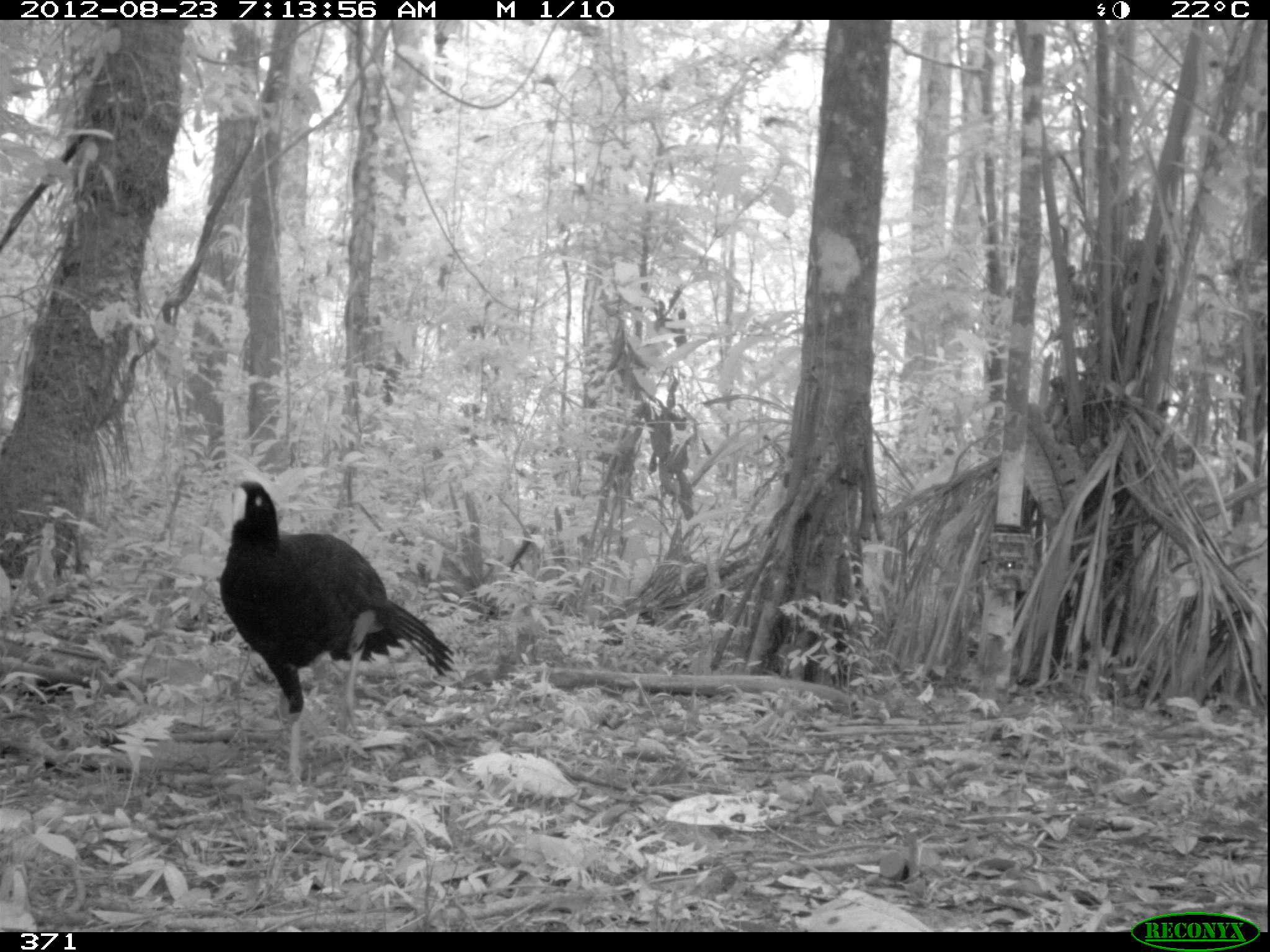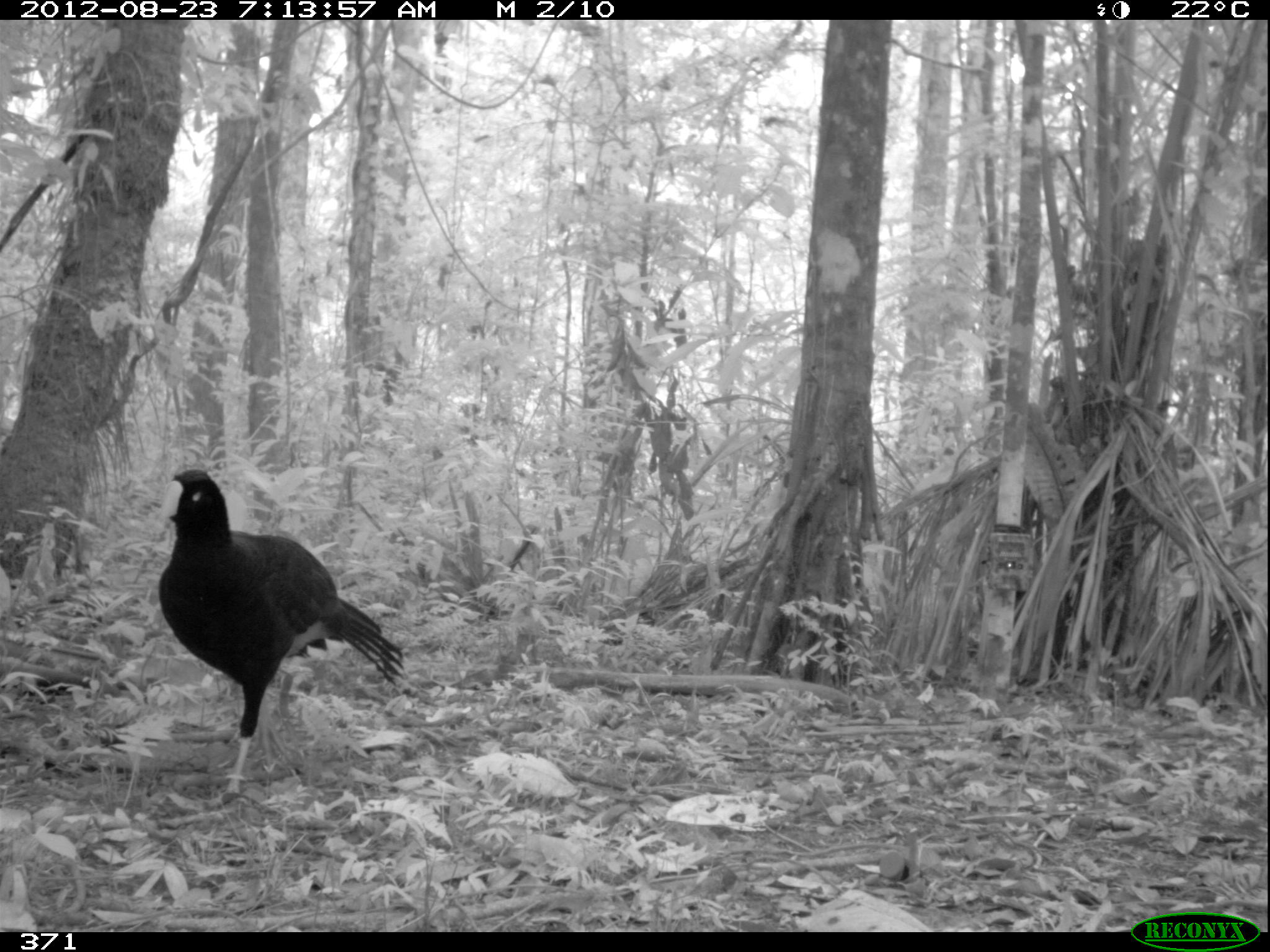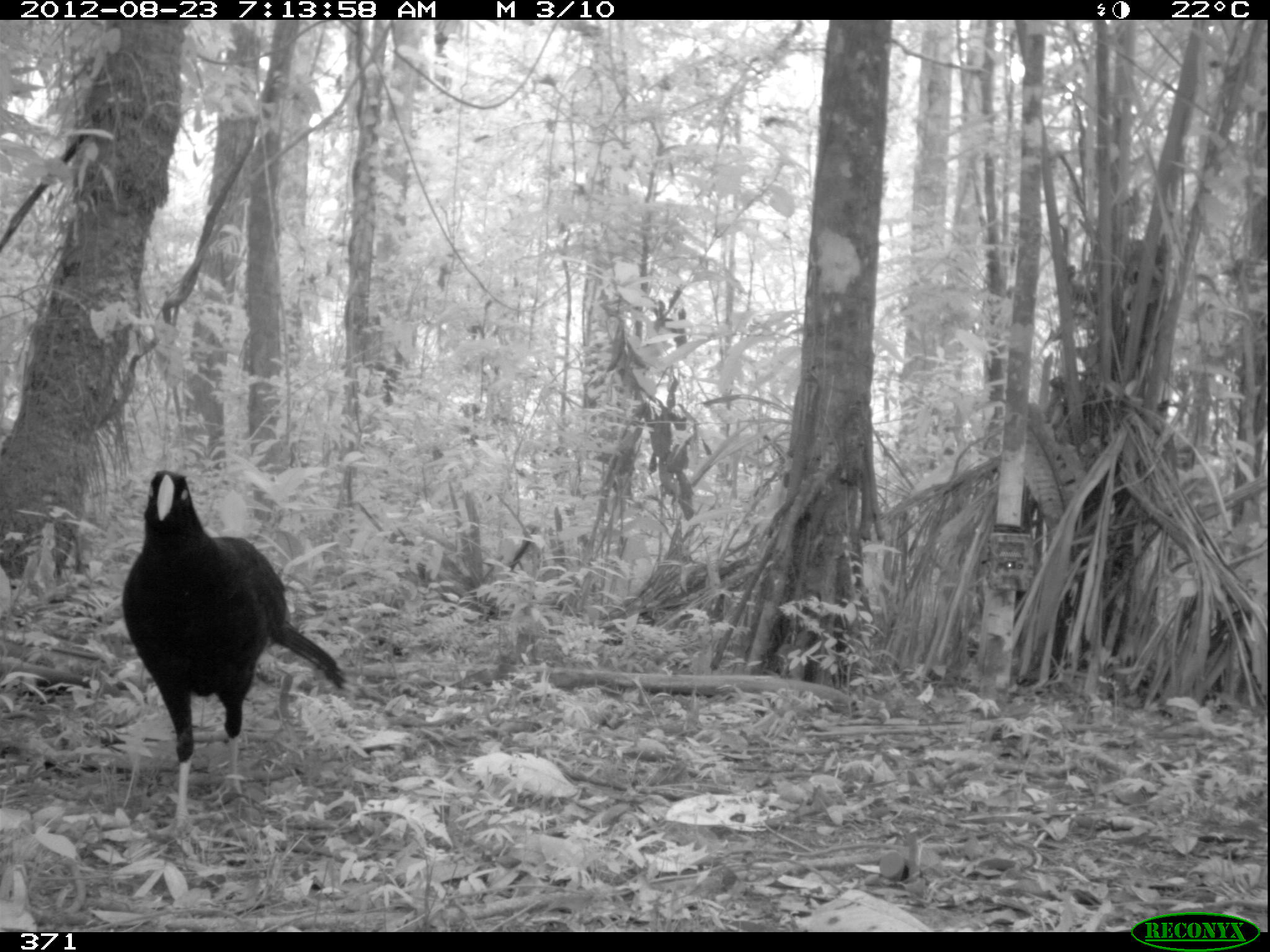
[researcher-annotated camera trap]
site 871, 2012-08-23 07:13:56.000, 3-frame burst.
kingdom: Animalia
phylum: Chordata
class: Aves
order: Galliformes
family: Cracidae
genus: Mitu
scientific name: Mitu tuberosum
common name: razor-billed curassow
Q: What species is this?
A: Mitu tuberosum (razor-billed curassow).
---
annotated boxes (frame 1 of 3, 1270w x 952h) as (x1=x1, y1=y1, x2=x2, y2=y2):
mitu tuberosum: (x1=216, y1=479, x2=455, y2=783)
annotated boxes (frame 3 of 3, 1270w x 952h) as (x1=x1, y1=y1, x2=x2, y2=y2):
mitu tuberosum: (x1=119, y1=467, x2=348, y2=837)